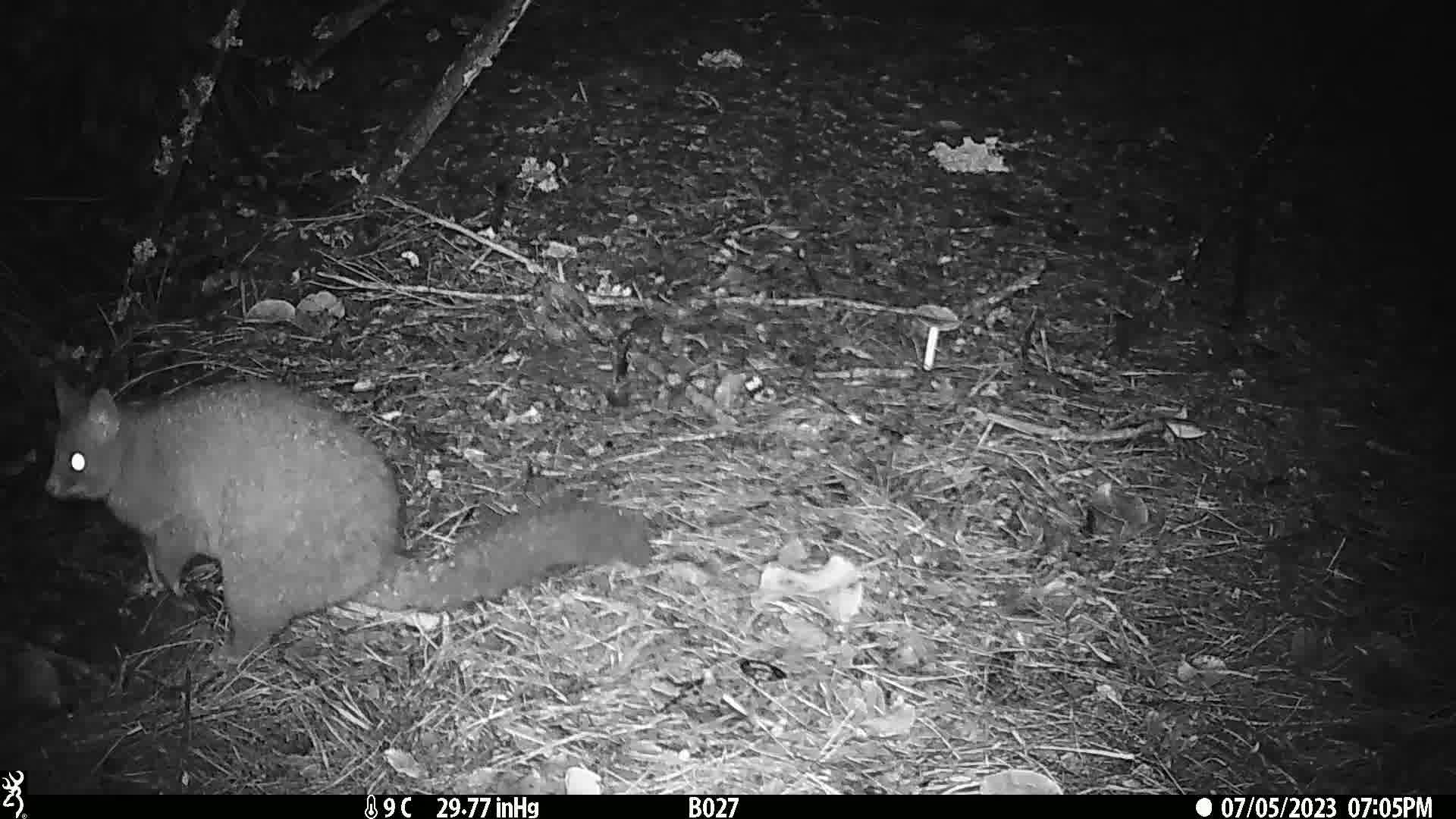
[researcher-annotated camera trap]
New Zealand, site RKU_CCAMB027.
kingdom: Animalia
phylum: Chordata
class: Mammalia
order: Diprotodontia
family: Phalangeridae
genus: Trichosurus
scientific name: Trichosurus vulpecula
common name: common brushtail possum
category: possum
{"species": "possum (common brushtail possum) (Trichosurus vulpecula)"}